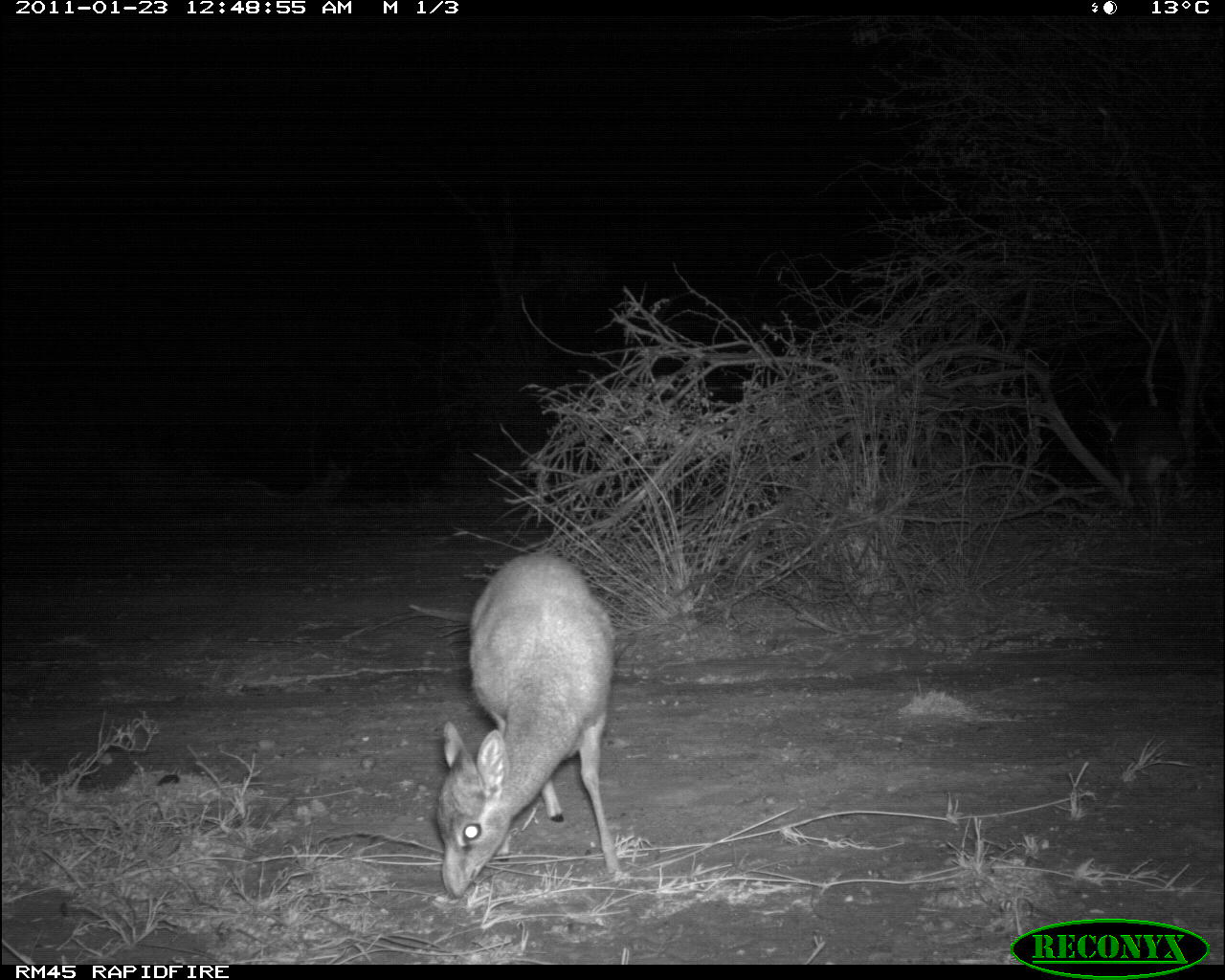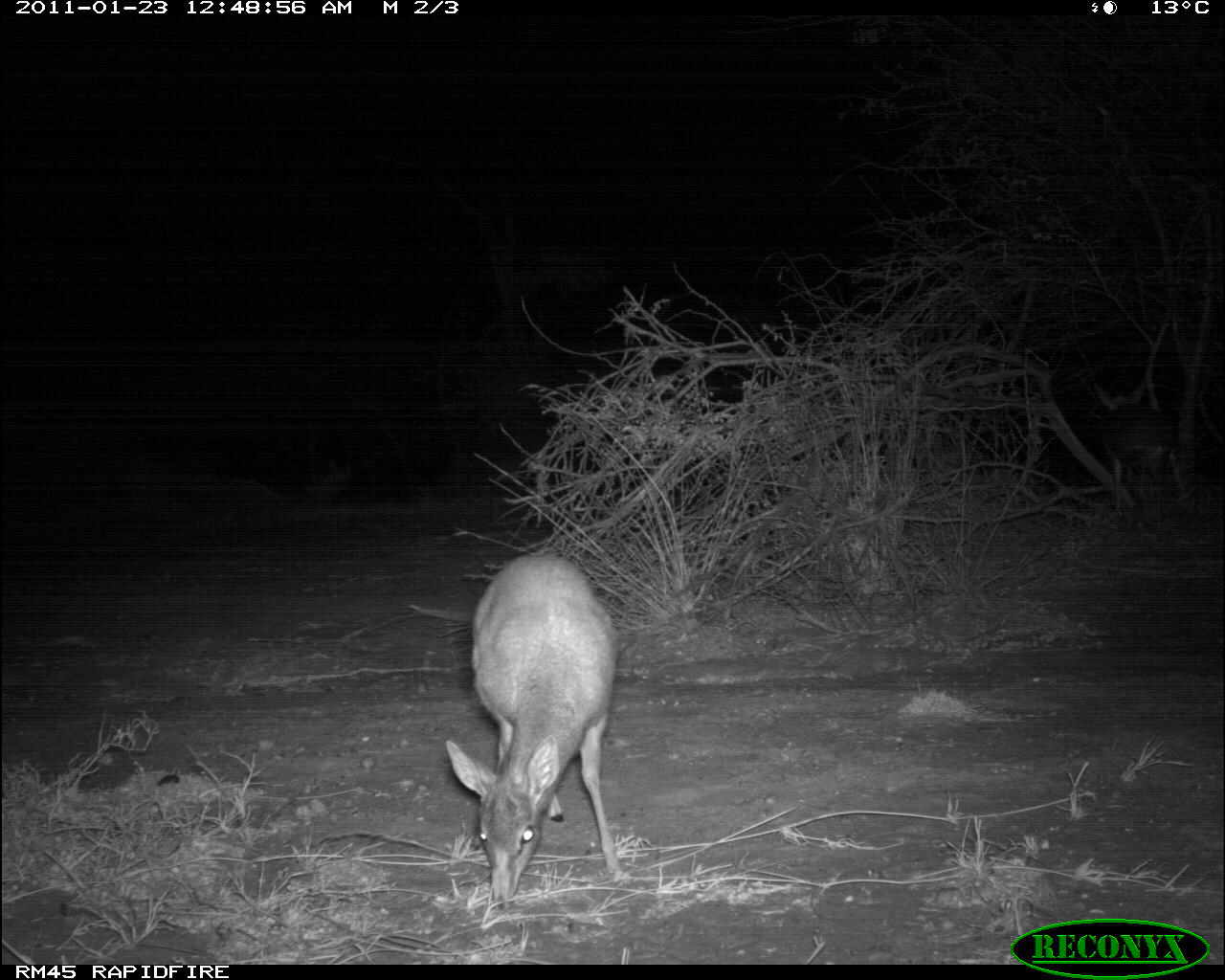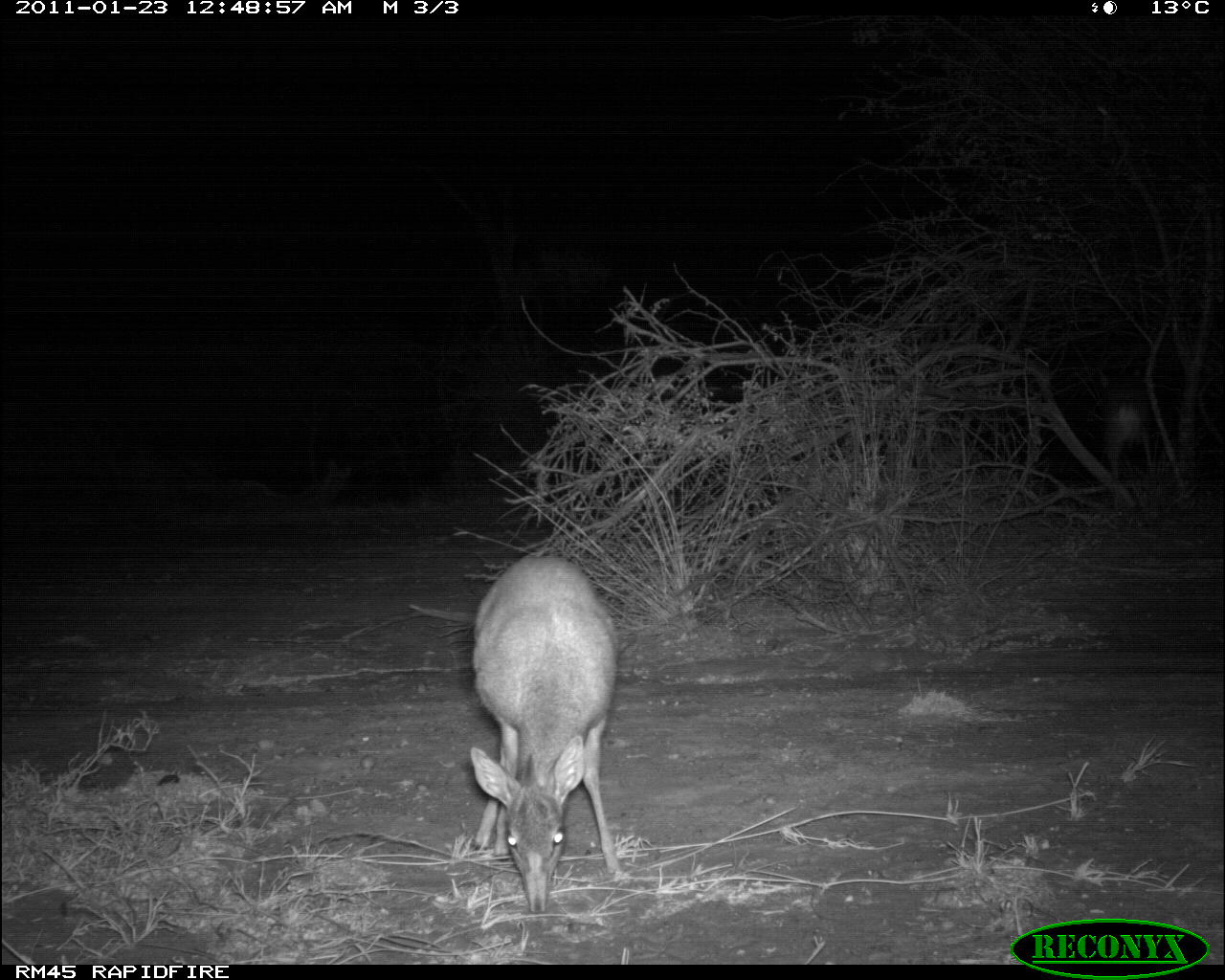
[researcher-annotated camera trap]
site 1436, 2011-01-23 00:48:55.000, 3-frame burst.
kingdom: Animalia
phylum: Chordata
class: Mammalia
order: Artiodactyla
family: Bovidae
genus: Madoqua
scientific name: Madoqua guentheri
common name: günther's dik-dik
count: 1